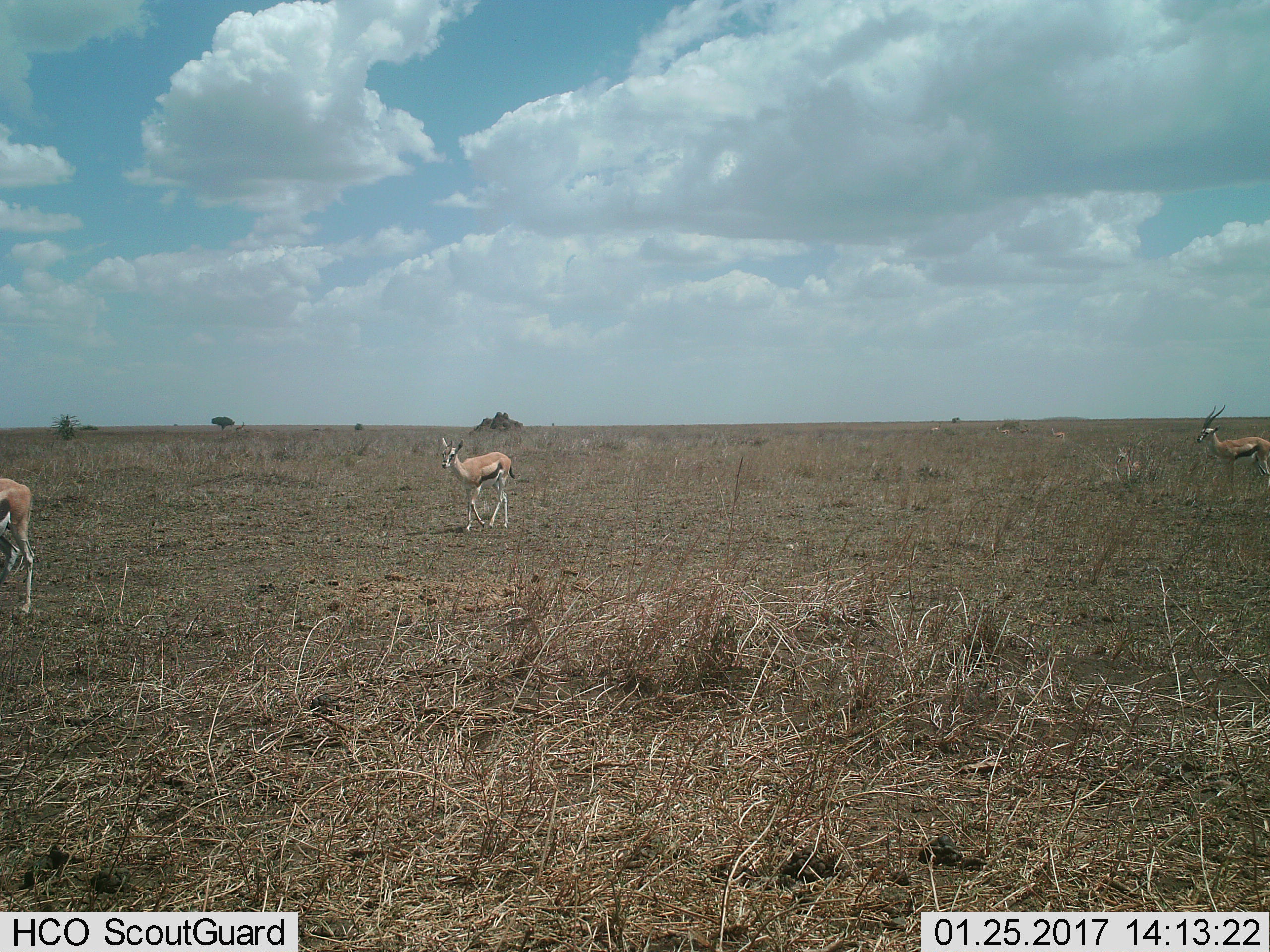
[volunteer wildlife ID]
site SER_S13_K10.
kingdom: Animalia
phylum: Chordata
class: Mammalia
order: Artiodactyla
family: Bovidae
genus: Eudorcas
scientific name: Eudorcas thomsonii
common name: thomson's gazelle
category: gazellethomsons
Gazellethomsons (thomson's gazelle) (Eudorcas thomsonii), count 3. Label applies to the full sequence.